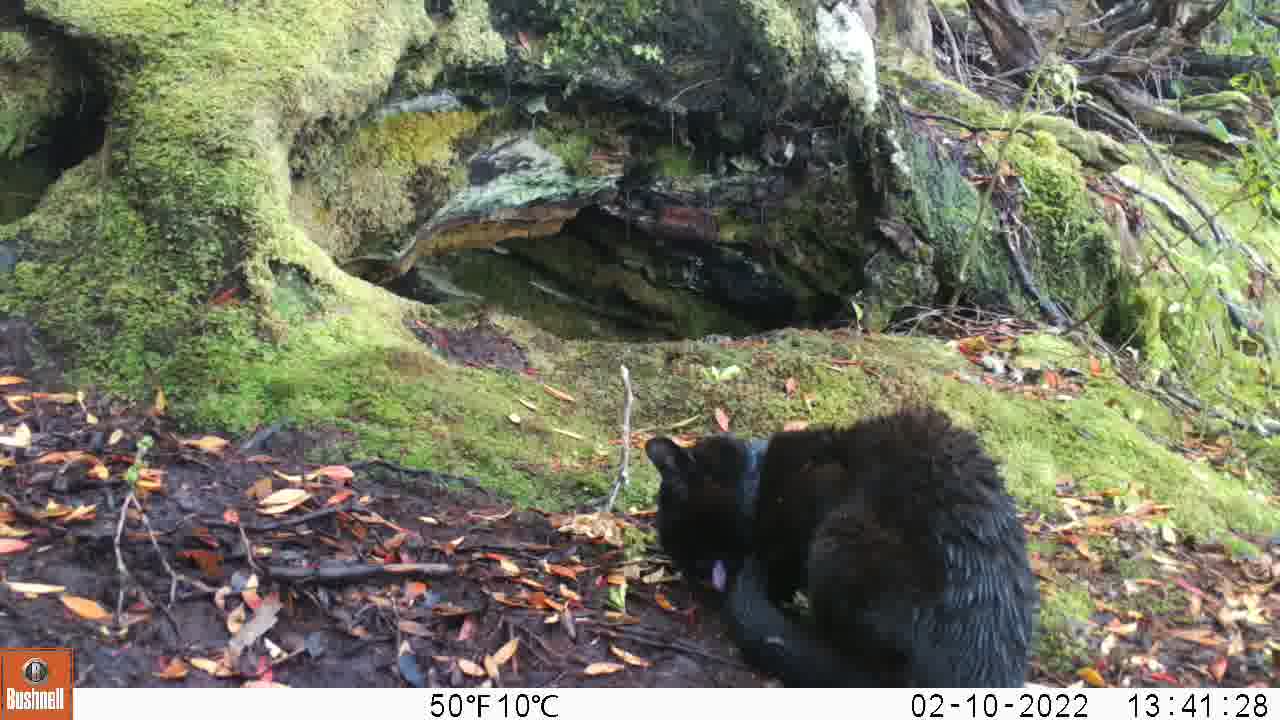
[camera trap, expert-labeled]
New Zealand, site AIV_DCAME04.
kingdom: Animalia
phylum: Chordata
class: Mammalia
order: Carnivora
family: Felidae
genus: Felis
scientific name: Felis catus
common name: domestic cat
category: cat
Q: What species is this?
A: Cat (domestic cat) (Felis catus).